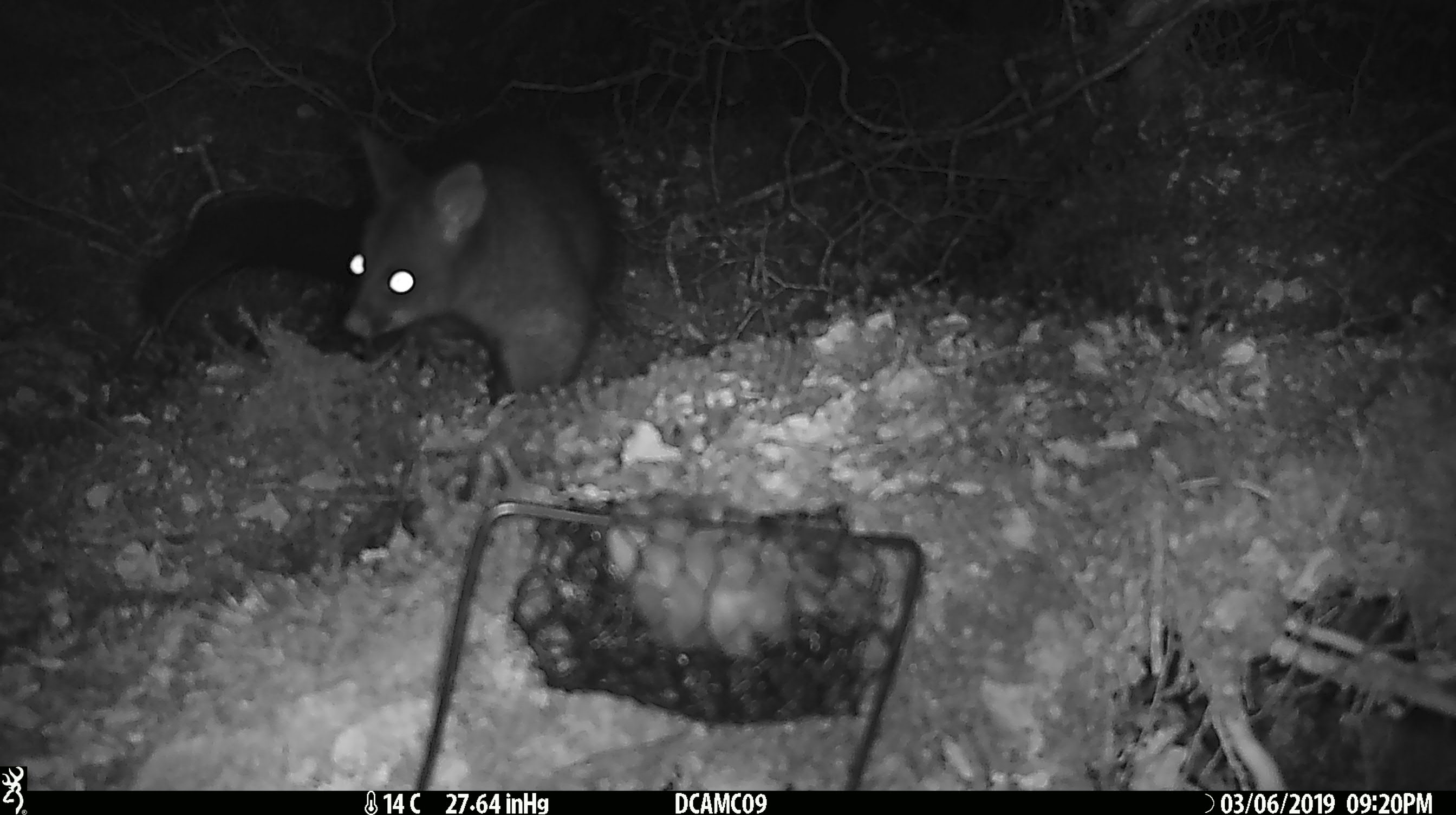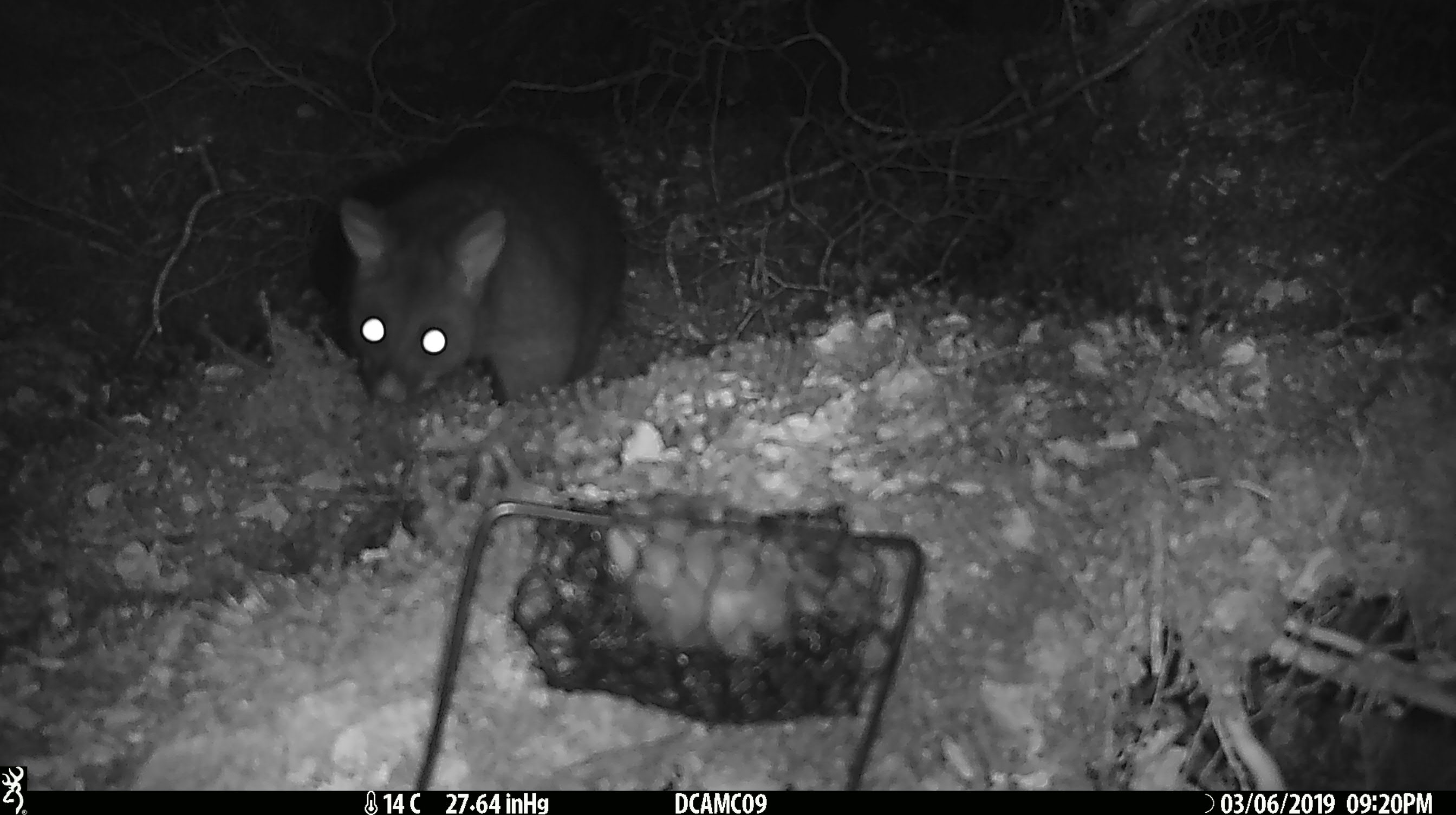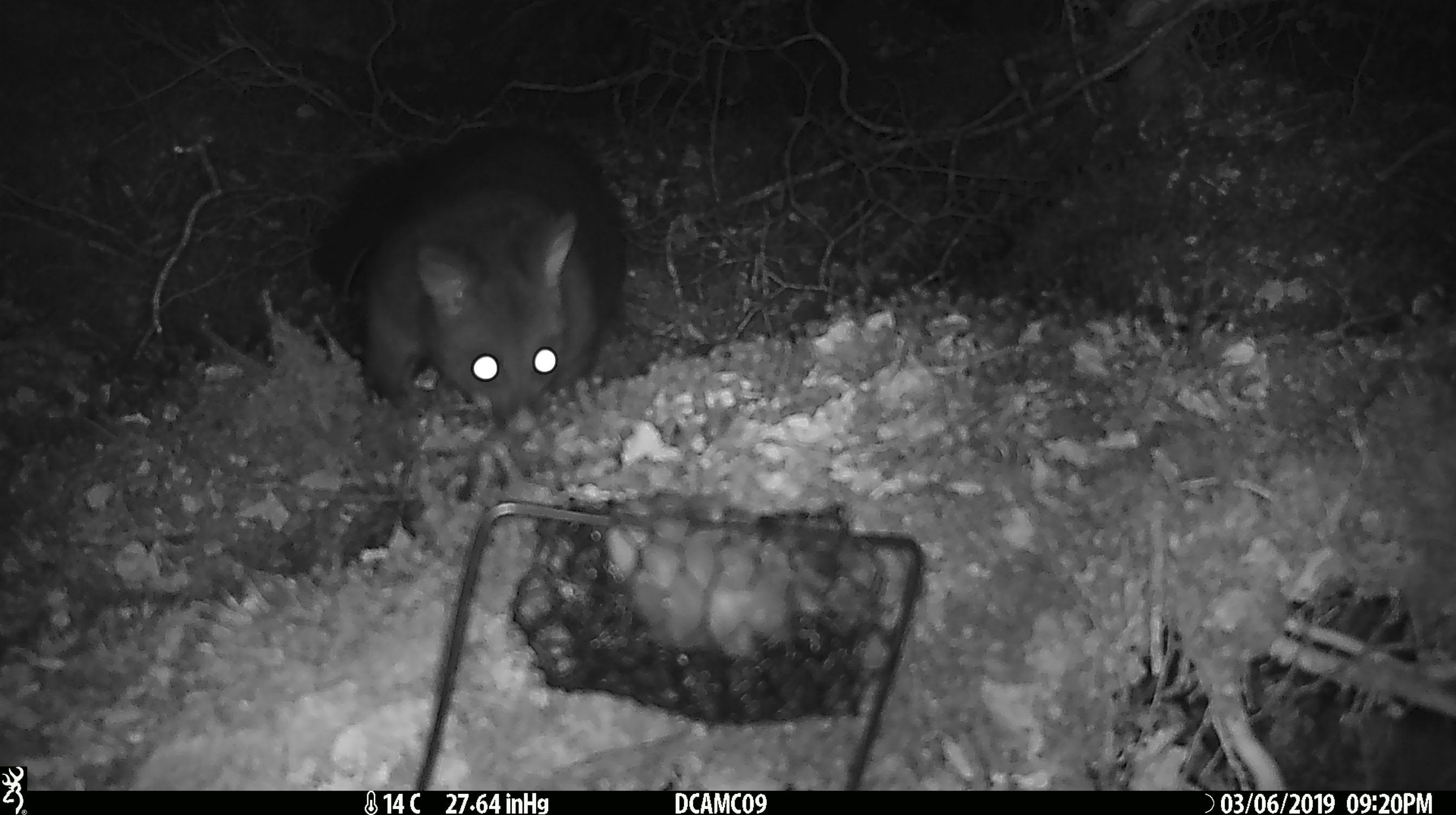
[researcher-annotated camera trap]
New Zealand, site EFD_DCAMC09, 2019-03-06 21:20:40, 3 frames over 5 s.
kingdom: Animalia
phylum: Chordata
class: Mammalia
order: Diprotodontia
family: Phalangeridae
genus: Trichosurus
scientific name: Trichosurus vulpecula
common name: common brushtail possum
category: possum